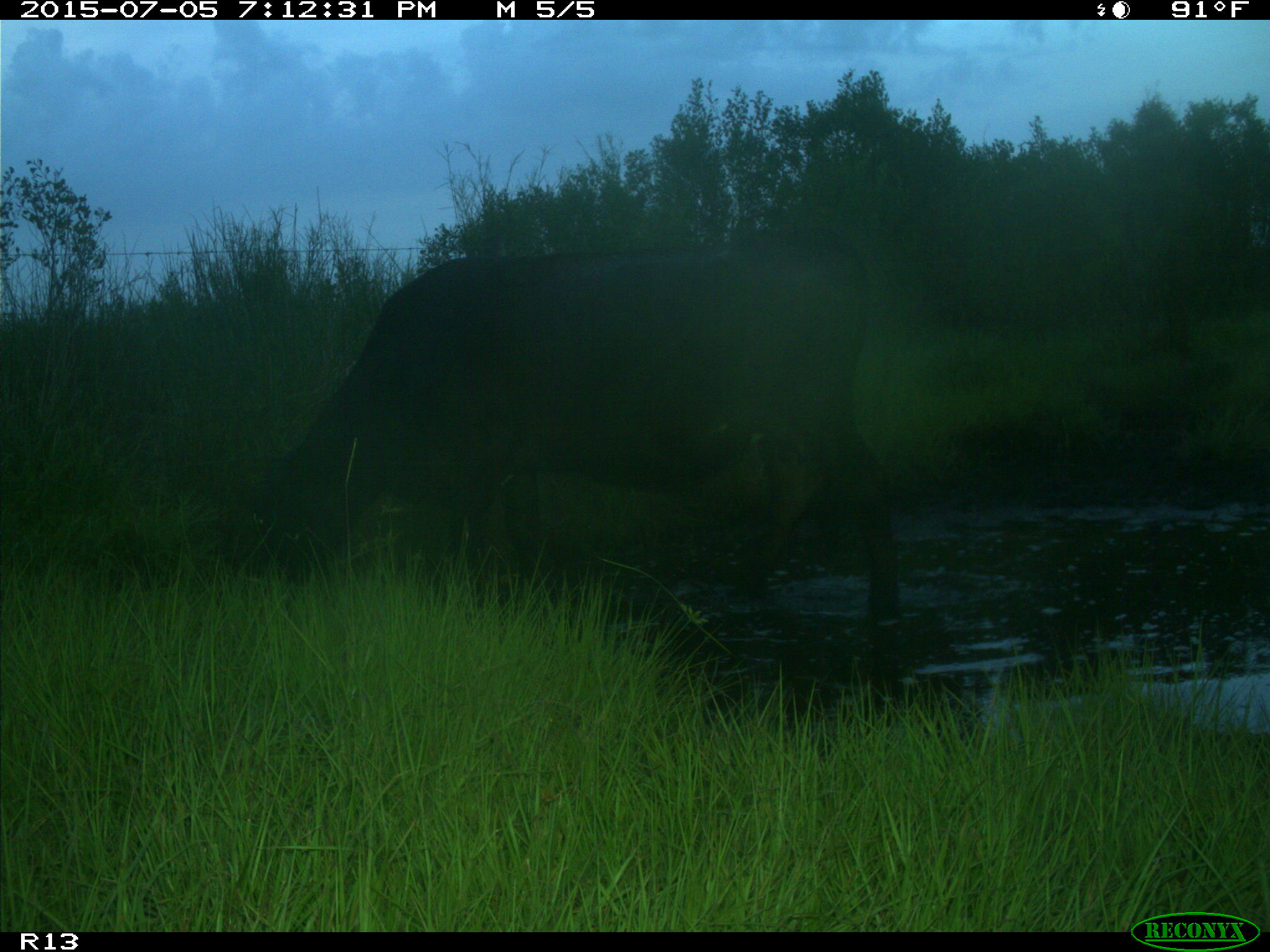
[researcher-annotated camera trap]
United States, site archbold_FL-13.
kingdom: Animalia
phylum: Chordata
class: Mammalia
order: Artiodactyla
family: Bovidae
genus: Bos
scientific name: Bos taurus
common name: domestic cow